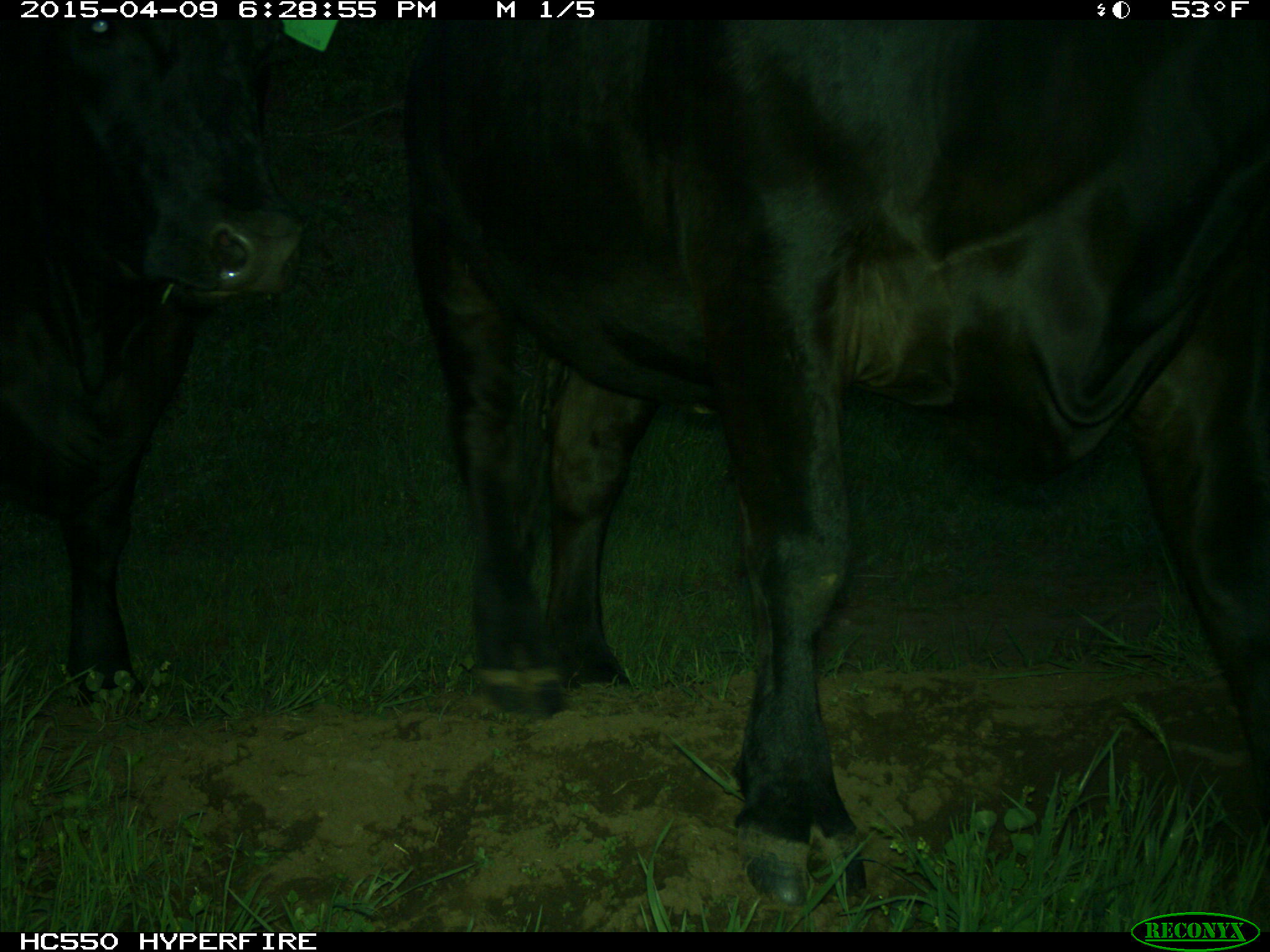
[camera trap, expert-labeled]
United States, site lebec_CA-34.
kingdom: Animalia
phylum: Chordata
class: Mammalia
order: Artiodactyla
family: Bovidae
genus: Bos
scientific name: Bos taurus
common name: domestic cow